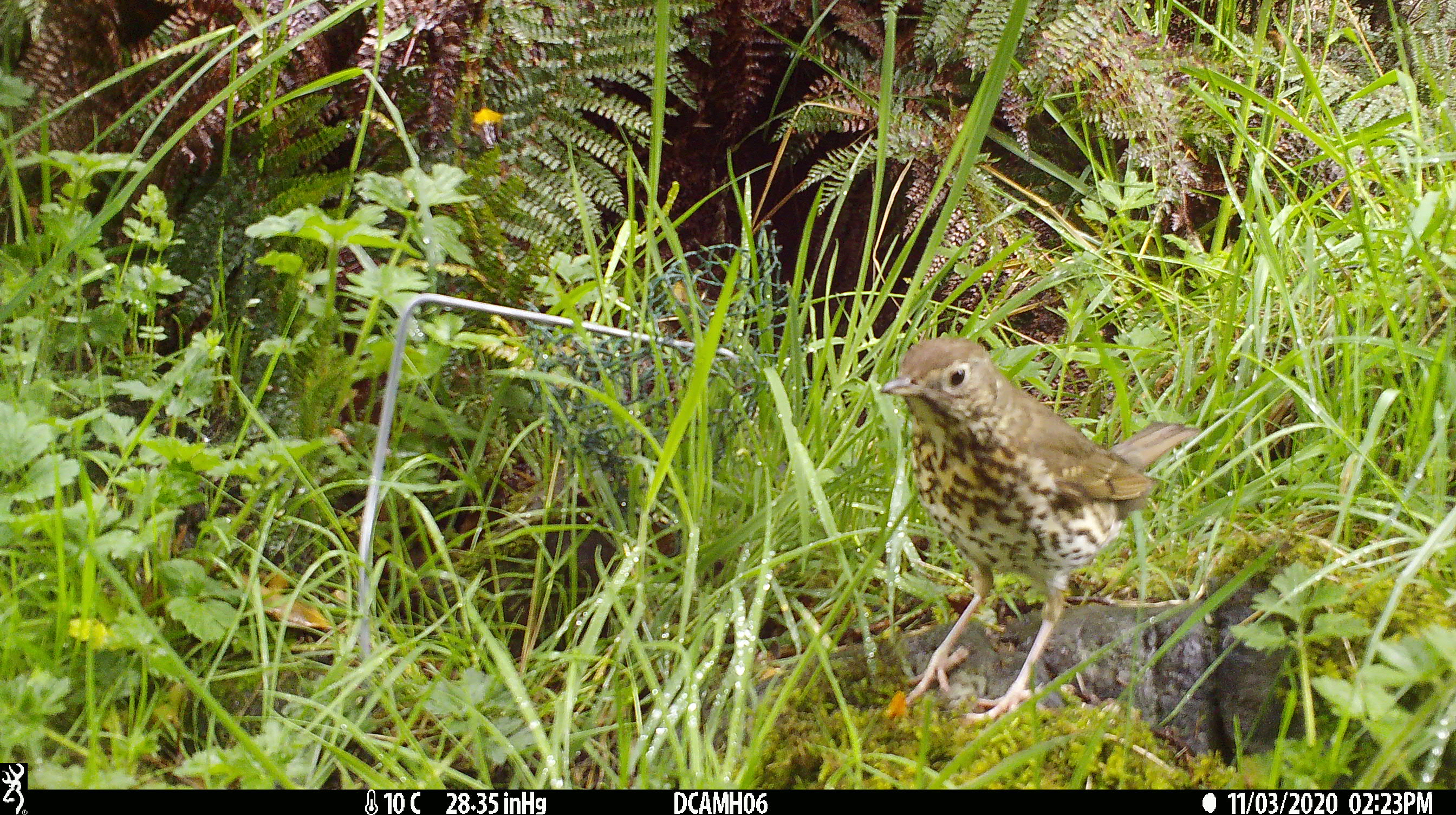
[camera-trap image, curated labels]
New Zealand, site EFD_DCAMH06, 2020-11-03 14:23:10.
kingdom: Animalia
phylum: Chordata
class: Aves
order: Passeriformes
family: Turdidae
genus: Turdus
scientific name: Turdus philomelos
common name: song thrush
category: thrush